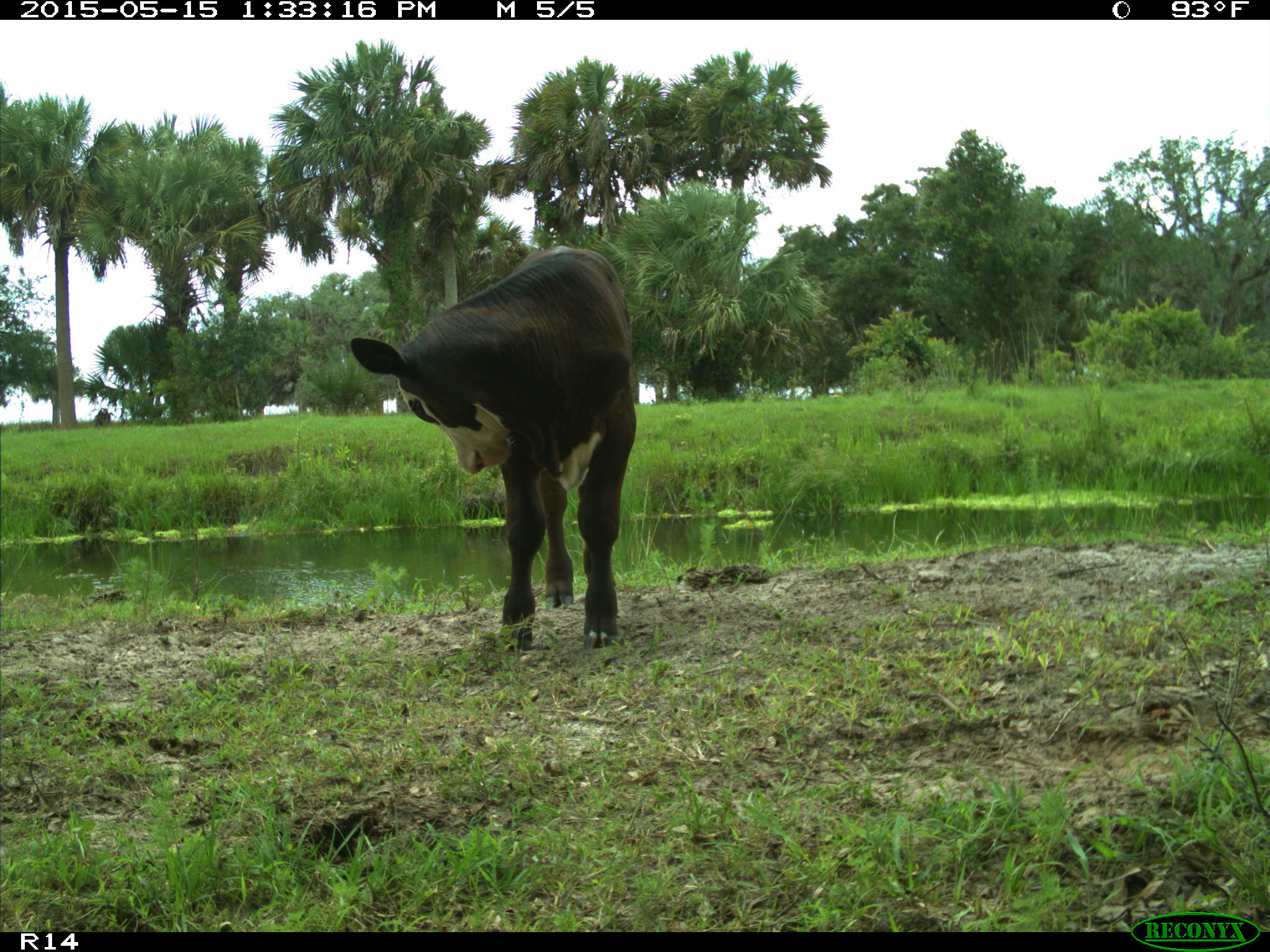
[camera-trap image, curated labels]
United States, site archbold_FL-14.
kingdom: Animalia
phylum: Chordata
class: Mammalia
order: Artiodactyla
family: Bovidae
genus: Bos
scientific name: Bos taurus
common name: domestic cow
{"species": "Bos taurus (domestic cow)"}